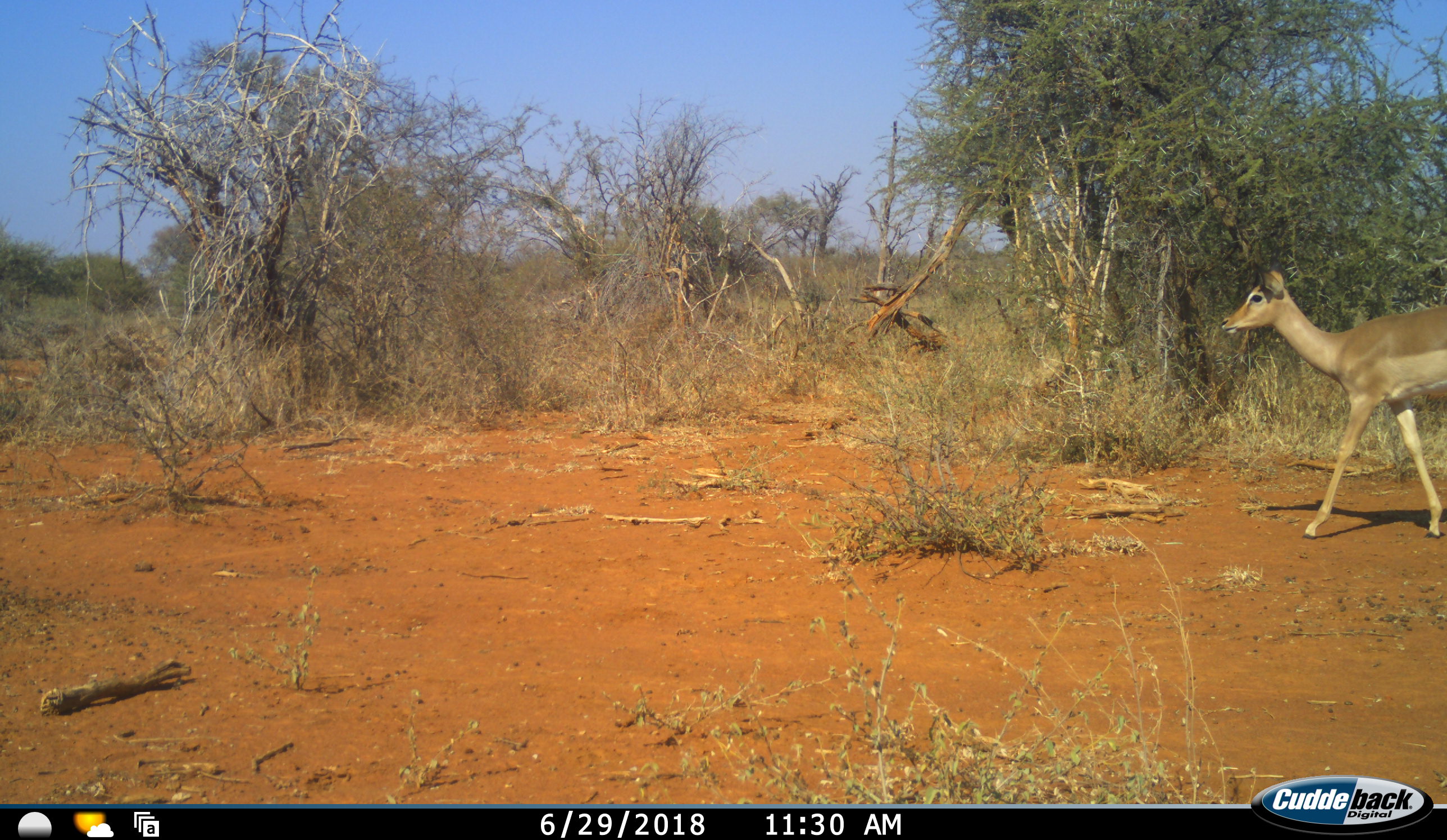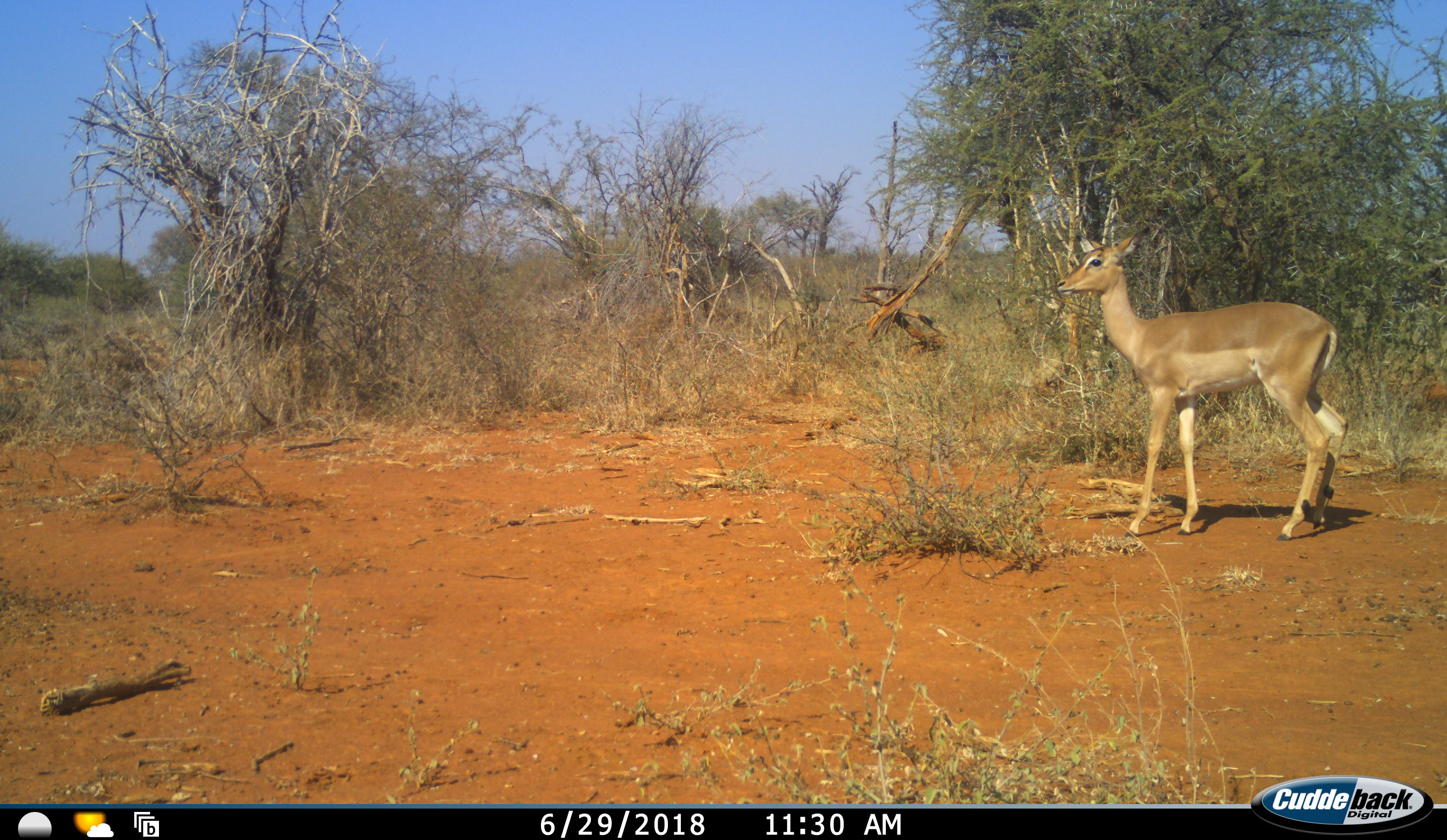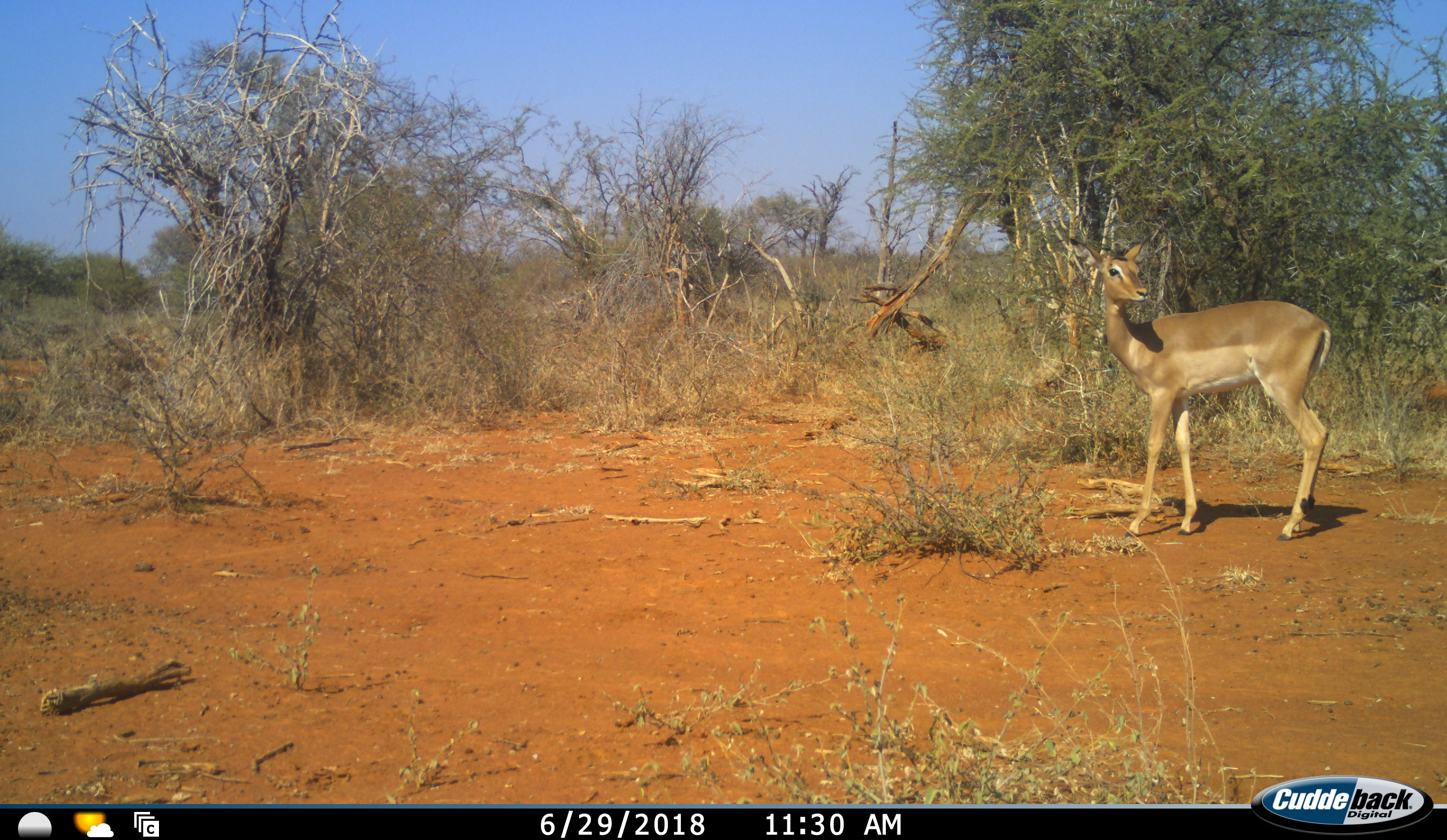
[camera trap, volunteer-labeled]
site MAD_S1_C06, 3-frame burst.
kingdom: Animalia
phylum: Chordata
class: Mammalia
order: Artiodactyla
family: Bovidae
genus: Aepyceros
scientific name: Aepyceros melampus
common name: impala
Impala (Aepyceros melampus), count 1. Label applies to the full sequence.